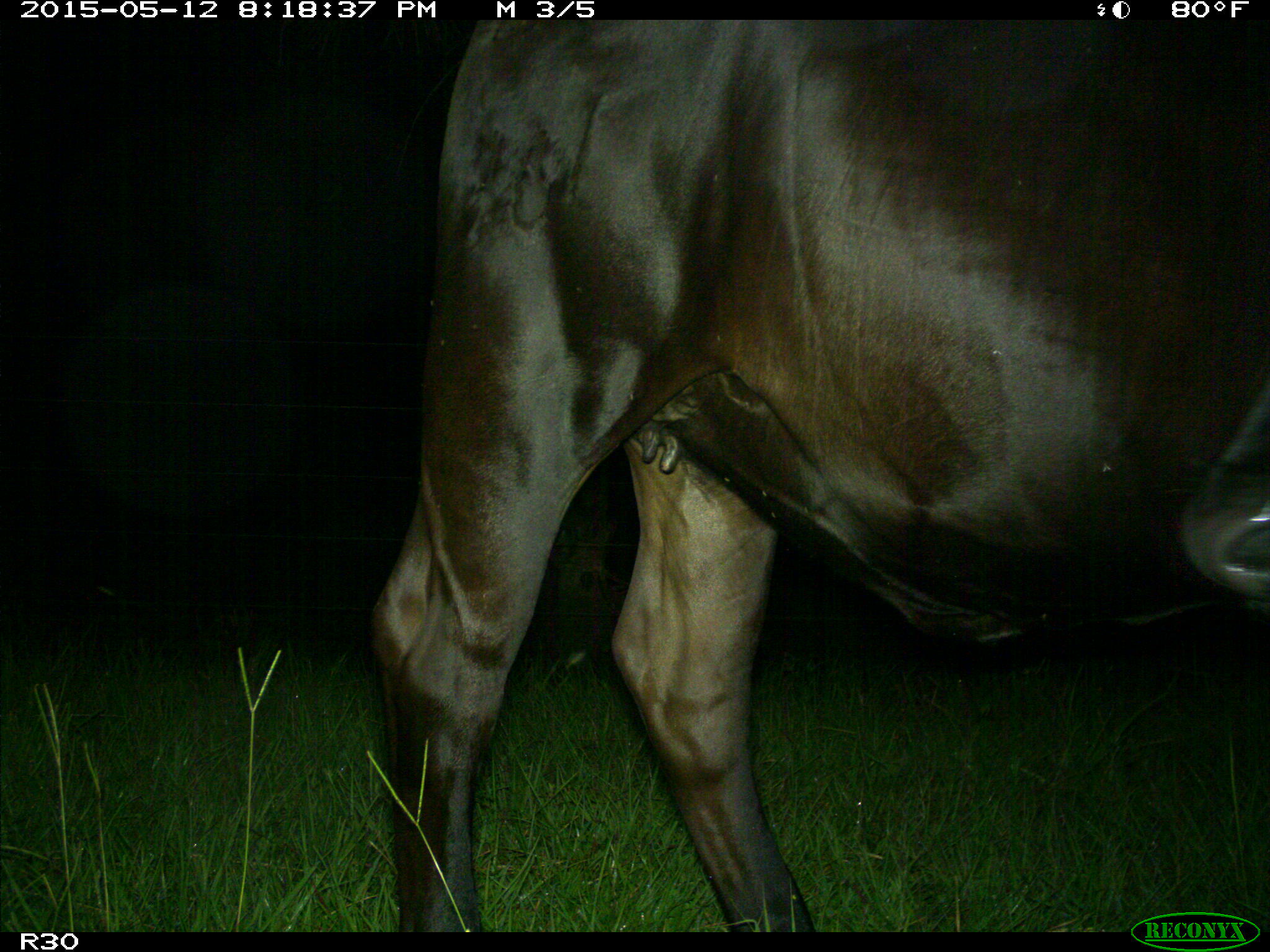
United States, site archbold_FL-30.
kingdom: Animalia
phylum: Chordata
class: Mammalia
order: Artiodactyla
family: Bovidae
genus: Bos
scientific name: Bos taurus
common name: domestic cow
Bos taurus (domestic cow).